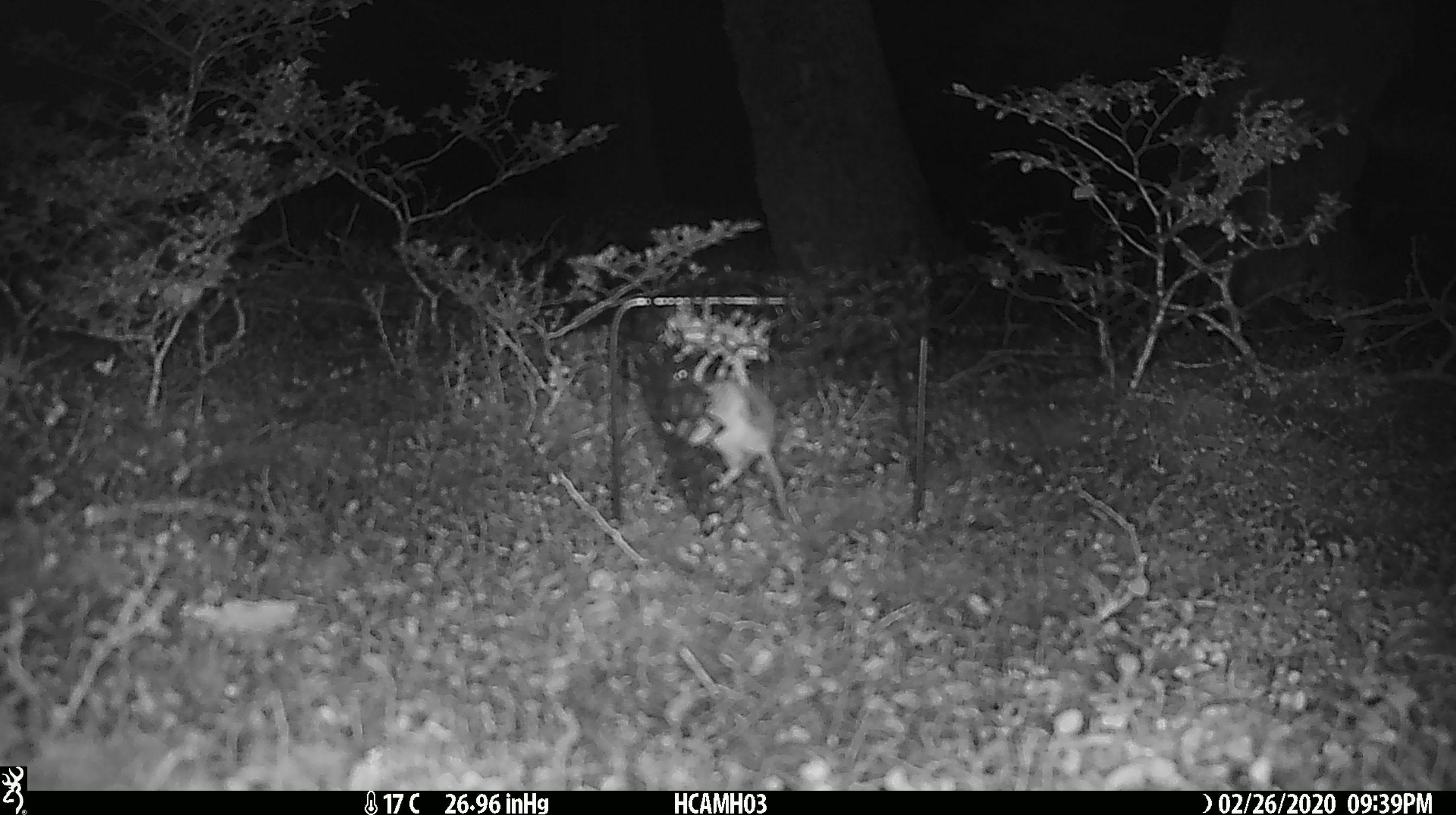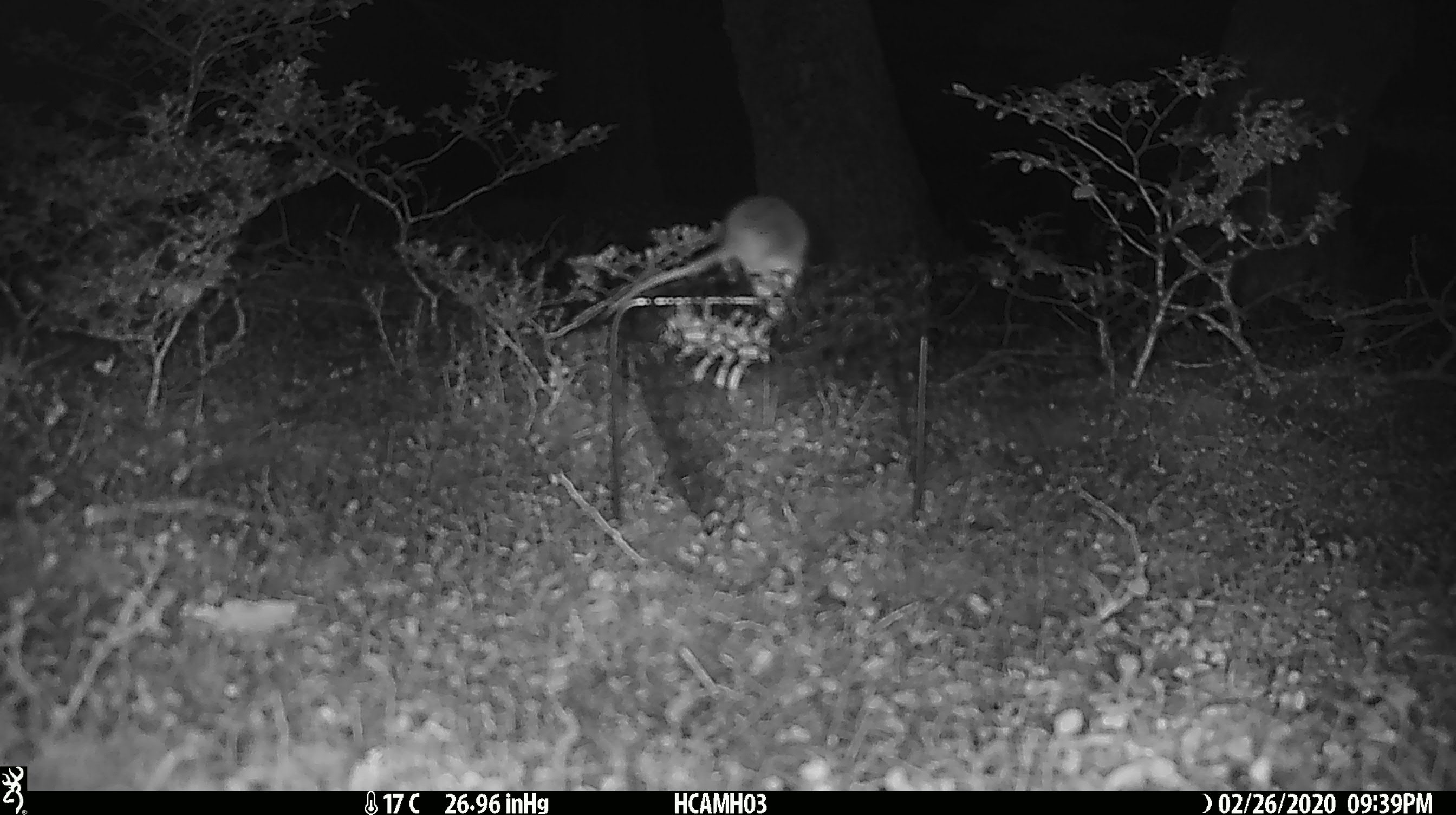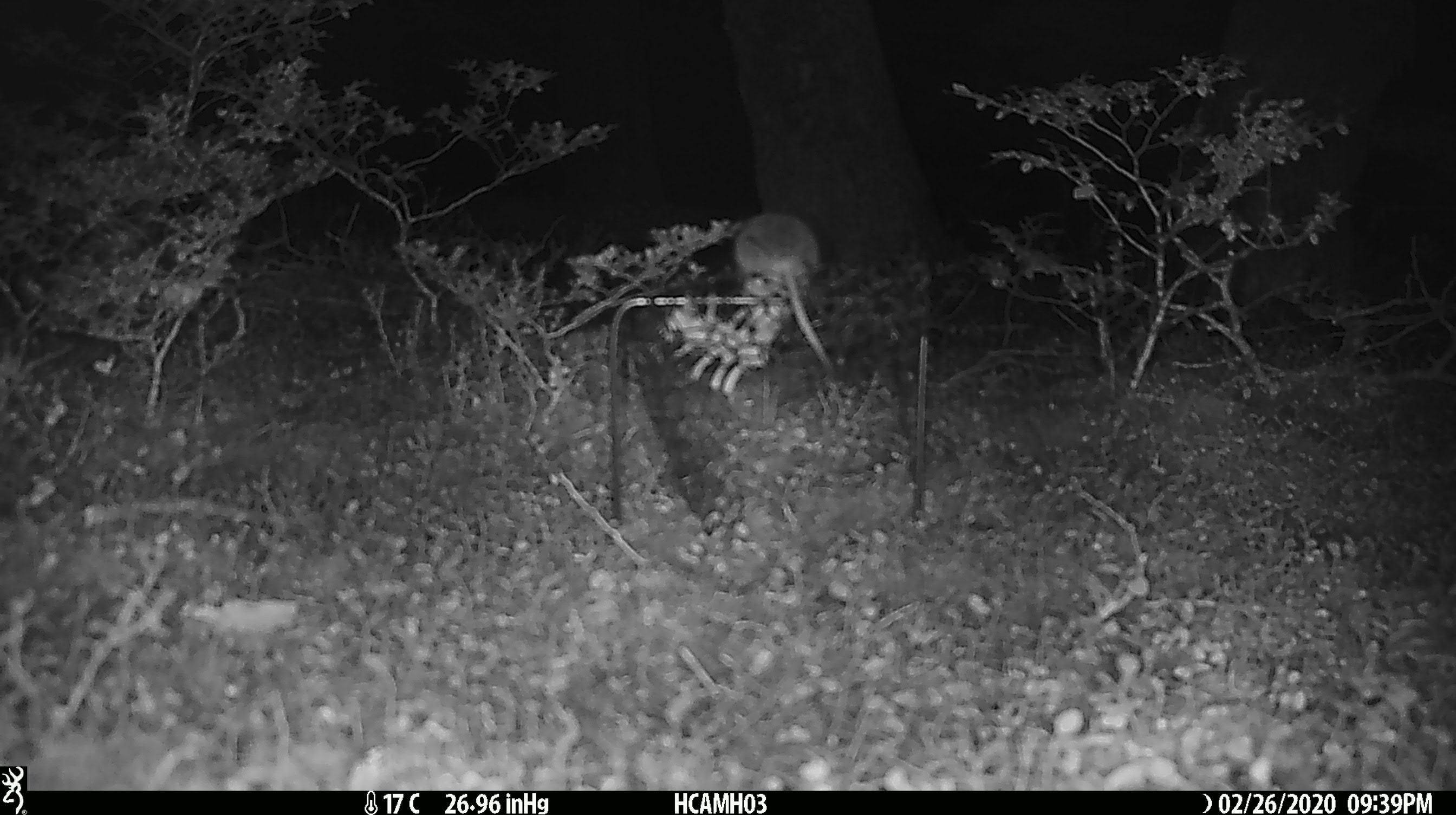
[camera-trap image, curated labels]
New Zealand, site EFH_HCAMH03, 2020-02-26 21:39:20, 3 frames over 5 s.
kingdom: Animalia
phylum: Chordata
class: Mammalia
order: Rodentia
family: Muridae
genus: Mus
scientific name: Mus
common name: mouse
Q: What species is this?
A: Mouse (Mus).